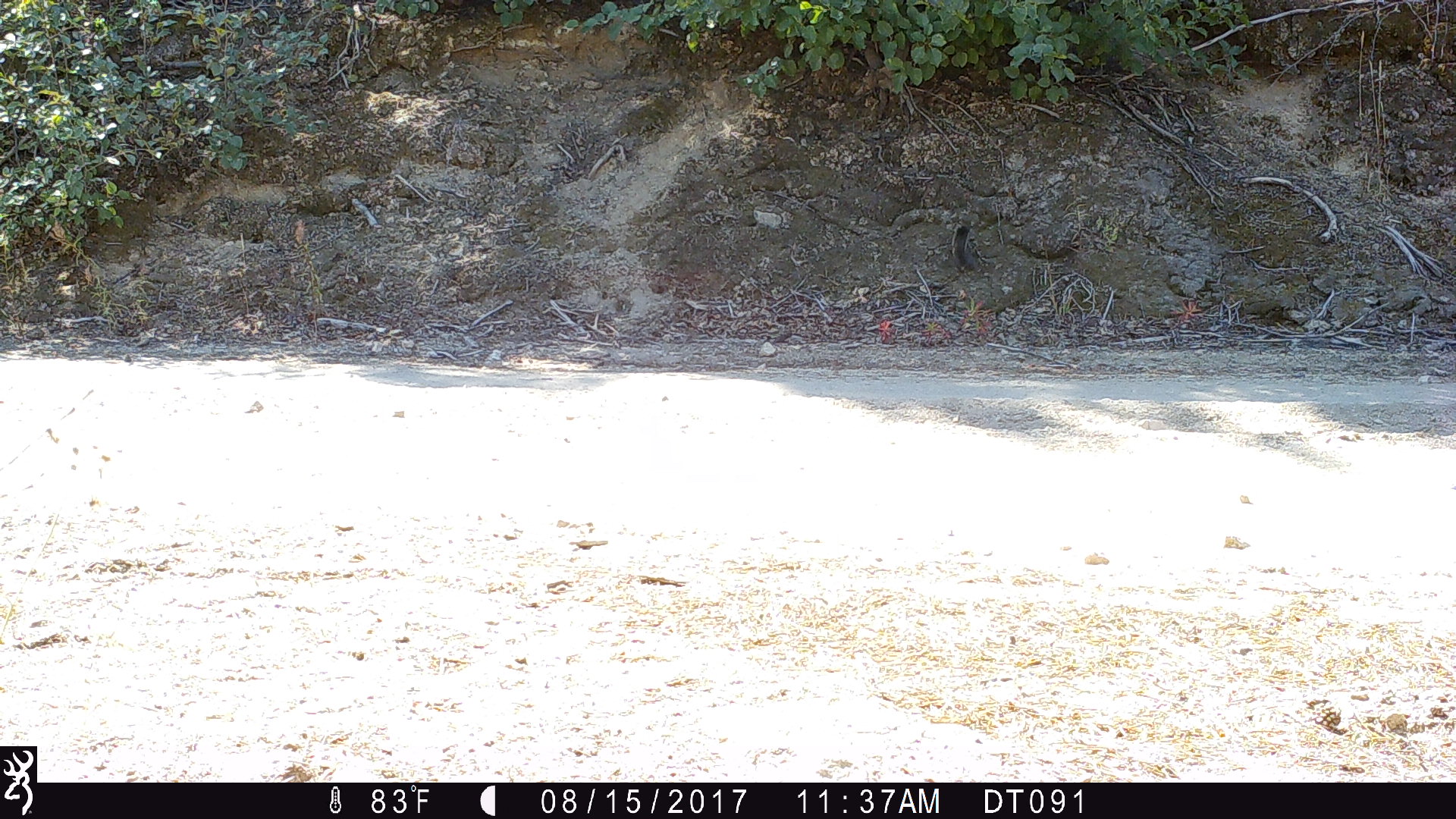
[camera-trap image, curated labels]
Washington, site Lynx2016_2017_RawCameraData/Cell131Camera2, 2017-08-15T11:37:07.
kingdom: Animalia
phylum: Chordata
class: Mammalia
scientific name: Mammalia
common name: small mammal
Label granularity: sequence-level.